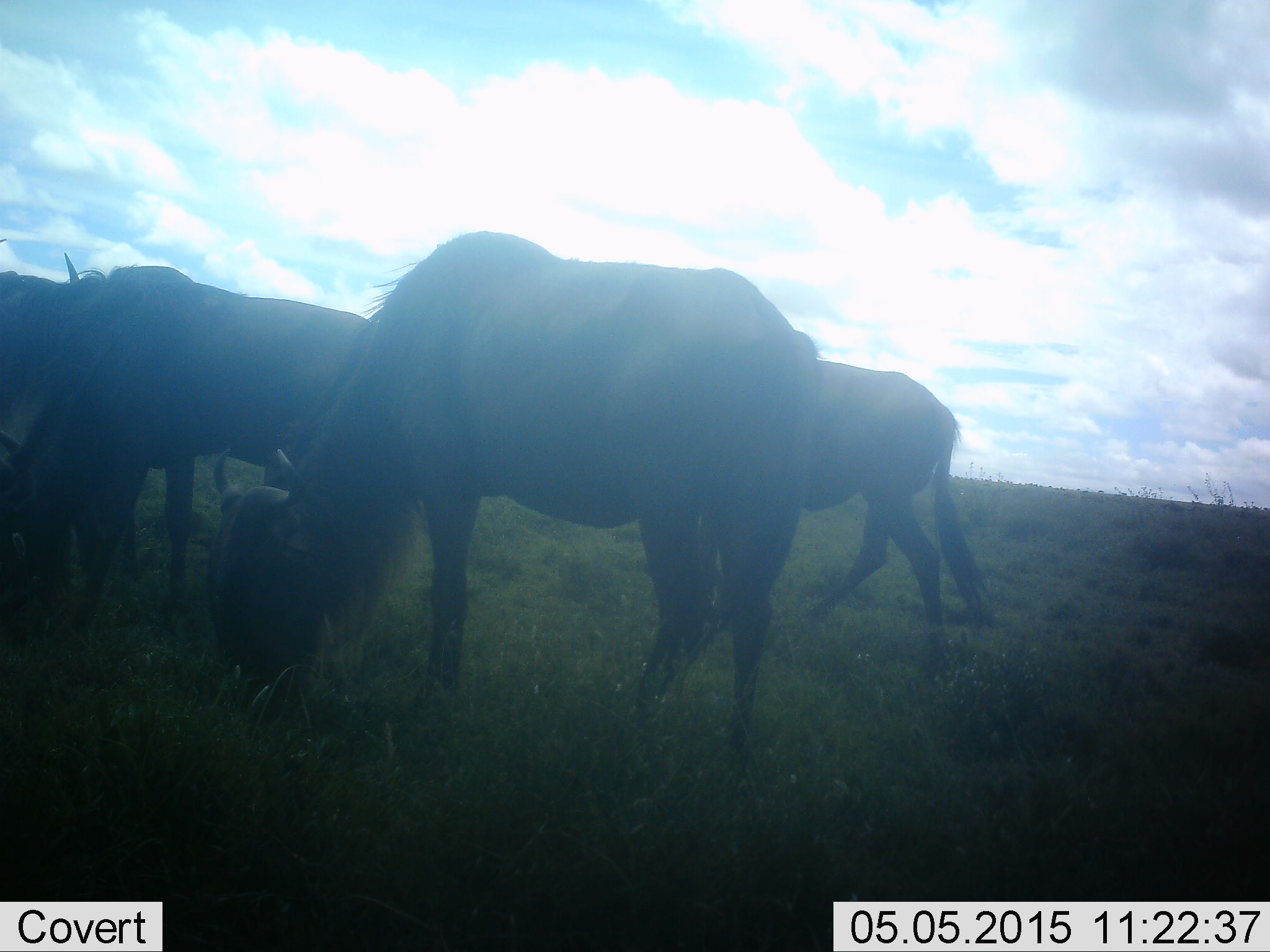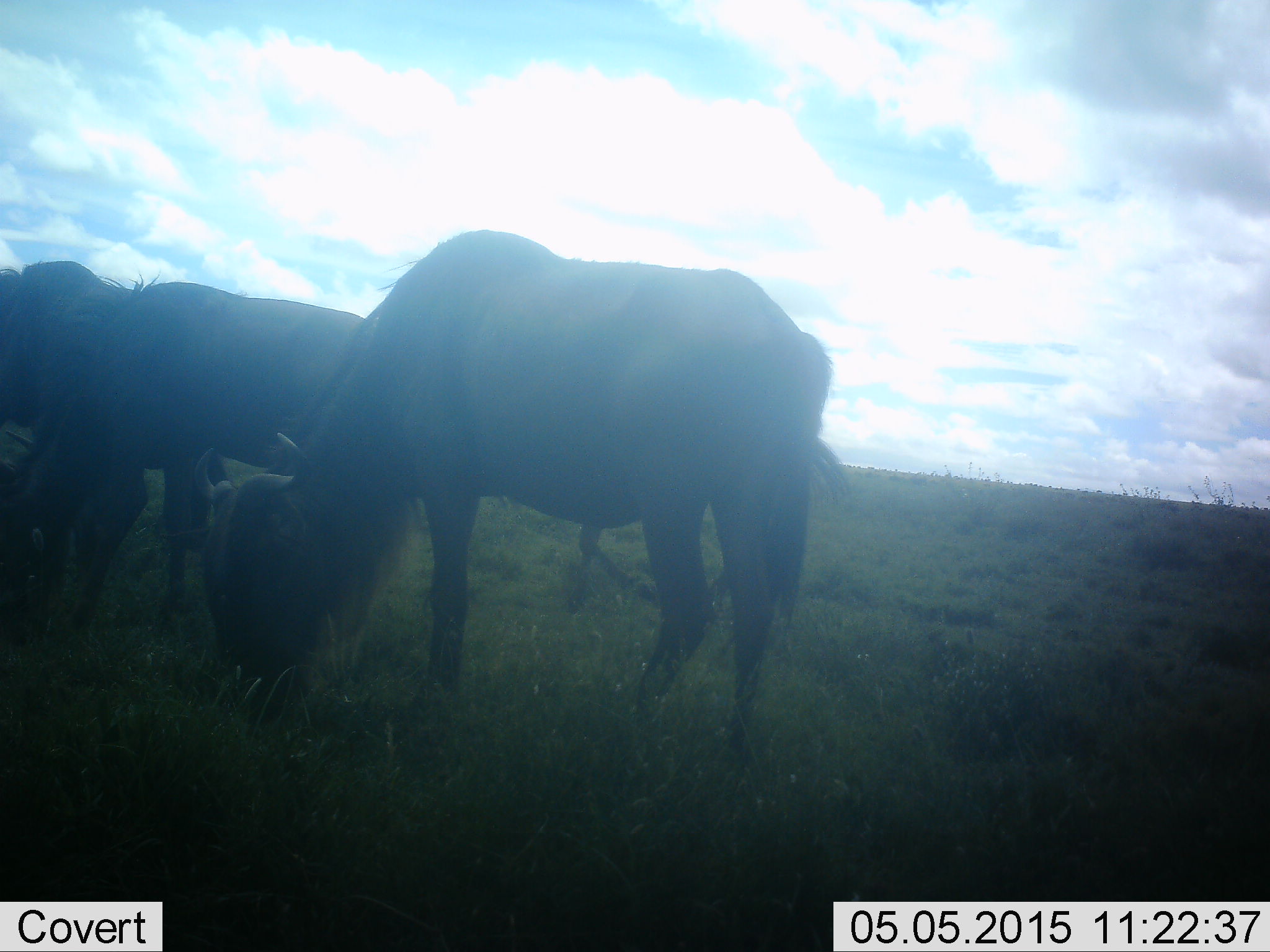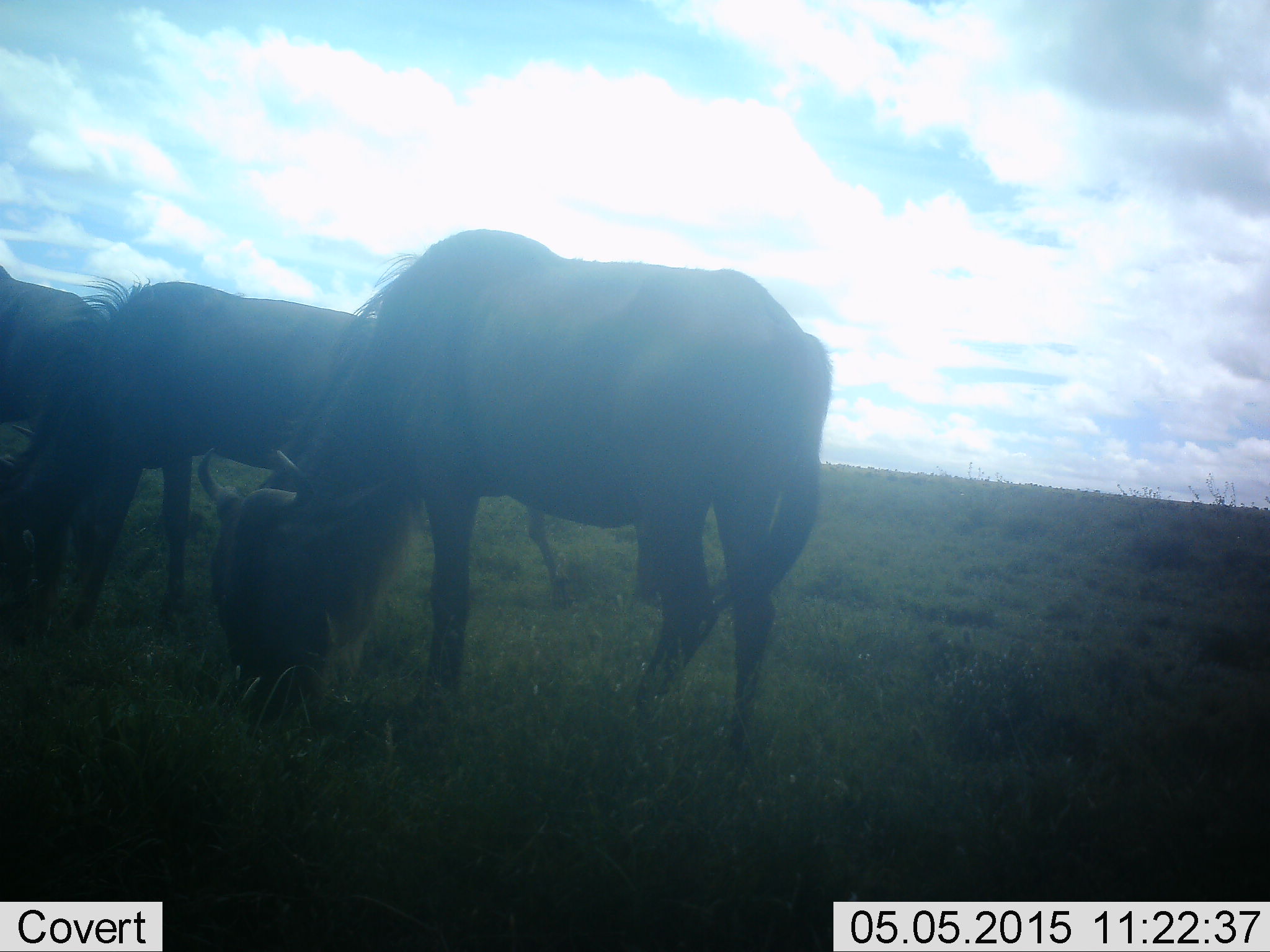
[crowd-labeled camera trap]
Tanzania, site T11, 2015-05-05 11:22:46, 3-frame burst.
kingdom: Animalia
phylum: Chordata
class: Mammalia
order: Artiodactyla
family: Bovidae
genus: Connochaetes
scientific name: Connochaetes taurinus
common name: blue wildebeest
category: wildebeest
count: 4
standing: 30%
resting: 10%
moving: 50%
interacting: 0%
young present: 0%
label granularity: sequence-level